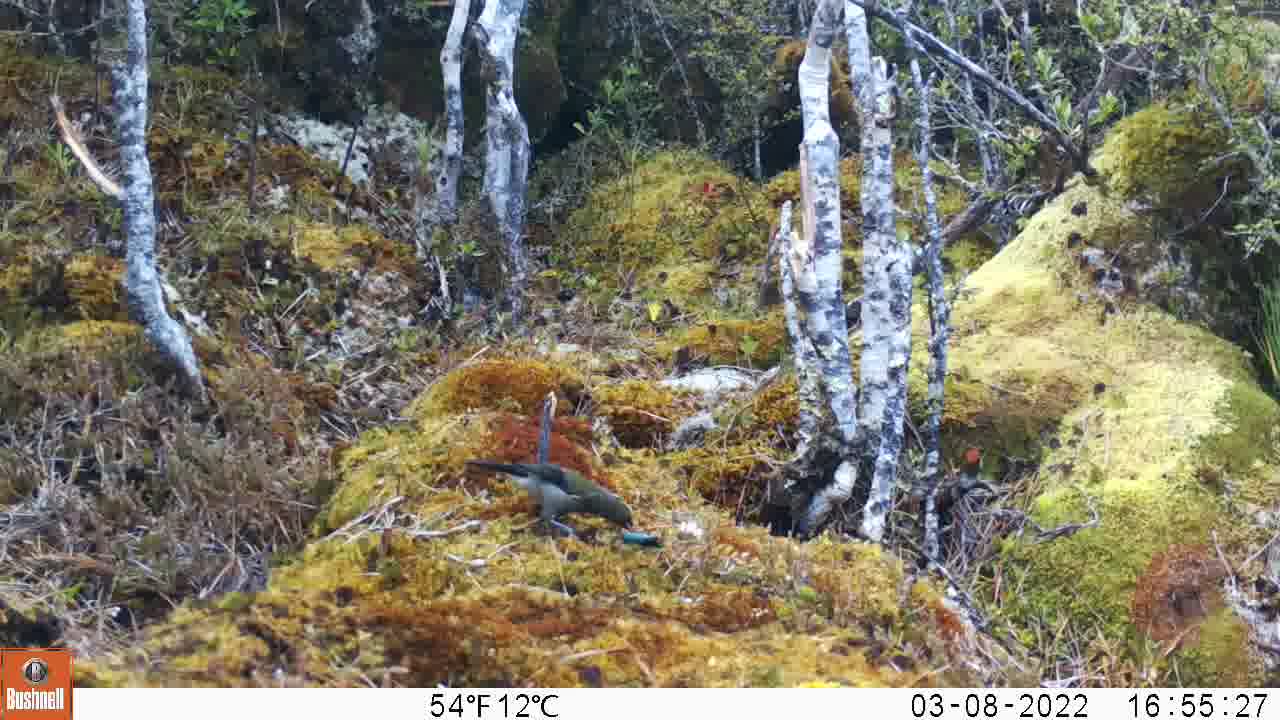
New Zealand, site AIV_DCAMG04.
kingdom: Animalia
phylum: Chordata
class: Aves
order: Passeriformes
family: Meliphagidae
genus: Anthornis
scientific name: Anthornis melanura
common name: new zealand bellbird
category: bellbird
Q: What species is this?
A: Bellbird (new zealand bellbird) (Anthornis melanura).